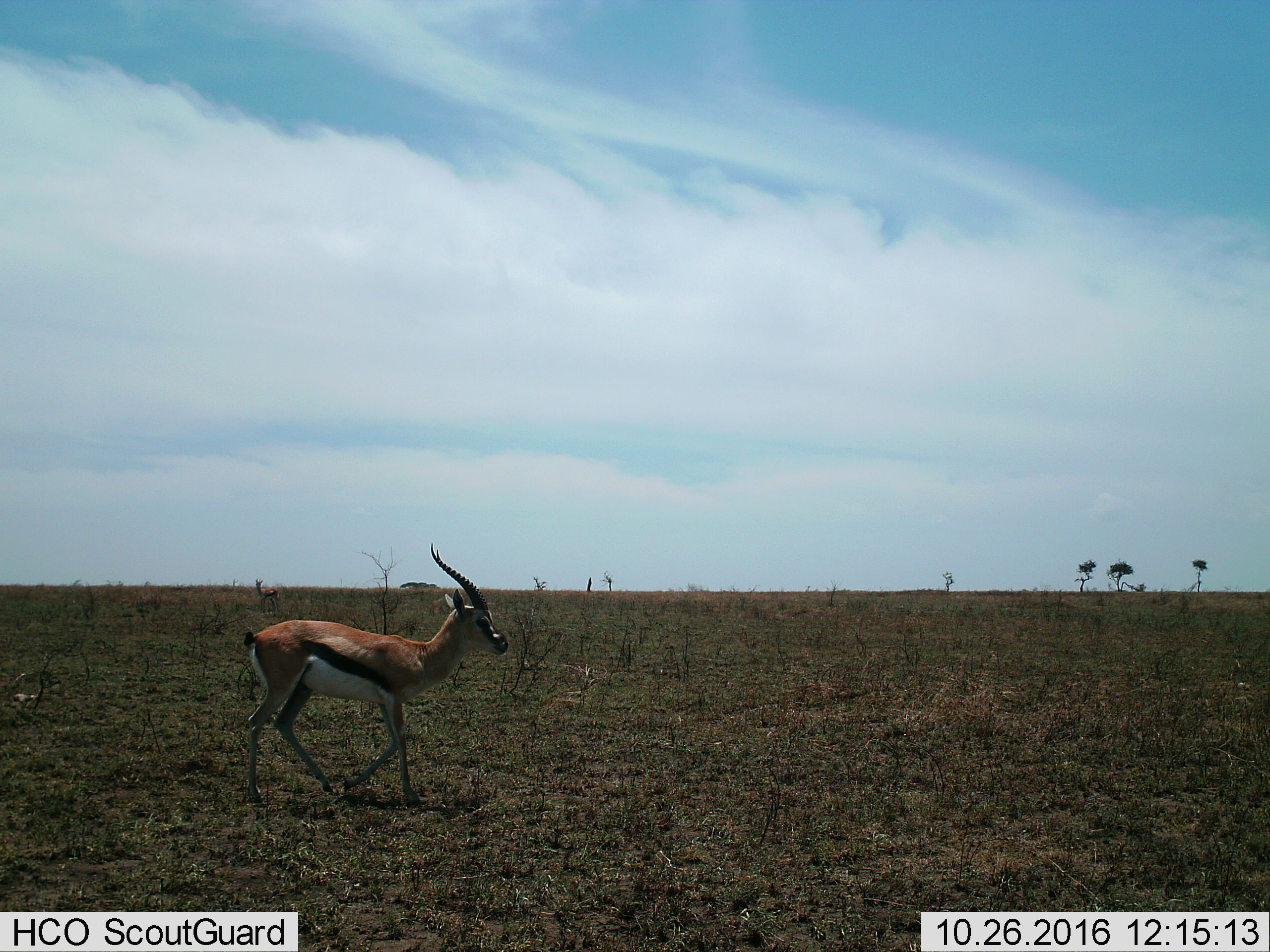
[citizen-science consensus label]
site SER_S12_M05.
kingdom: Animalia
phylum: Chordata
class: Mammalia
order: Artiodactyla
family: Bovidae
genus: Eudorcas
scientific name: Eudorcas thomsonii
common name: thomson's gazelle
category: gazellethomsons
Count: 1.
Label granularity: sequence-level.